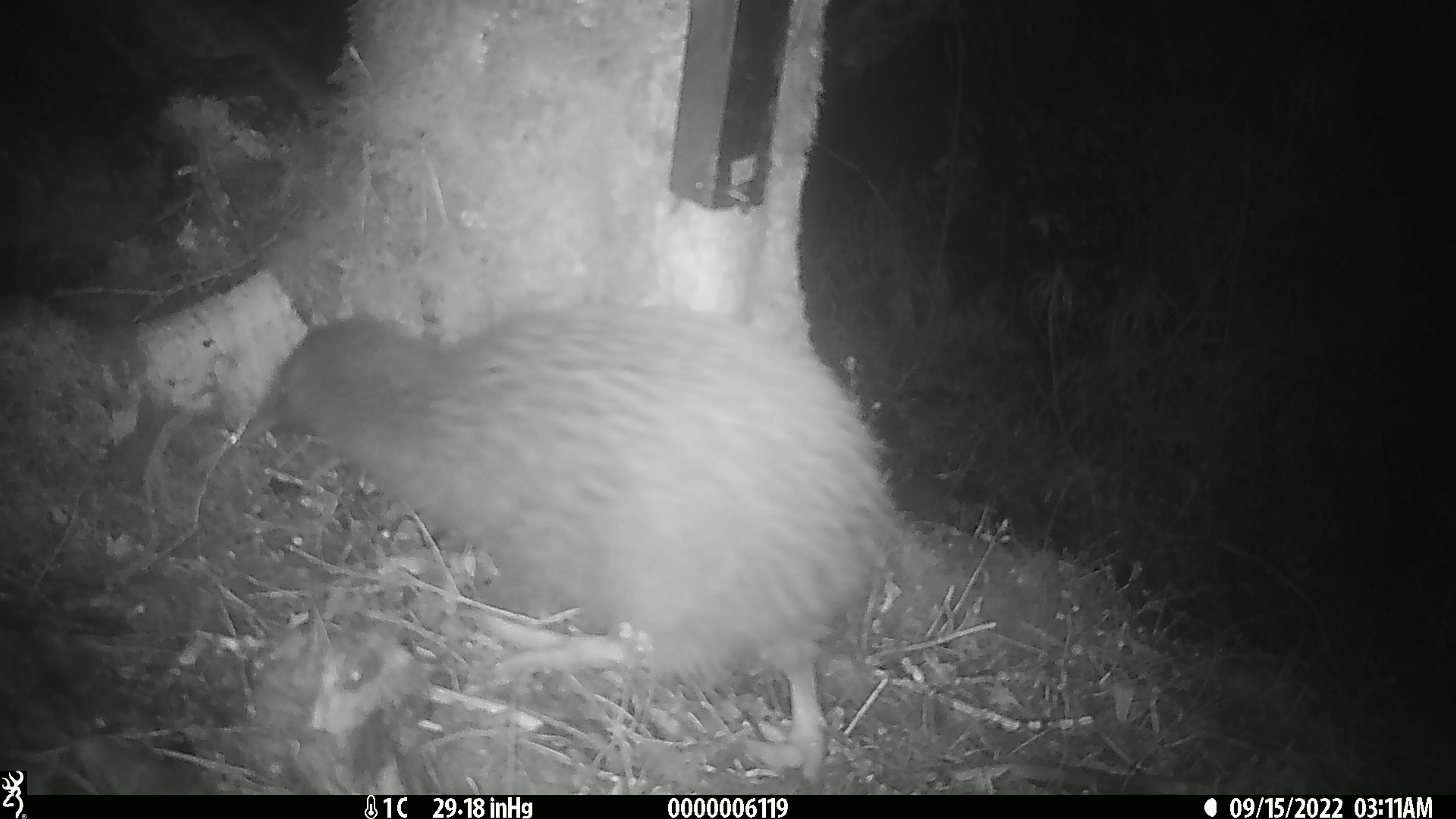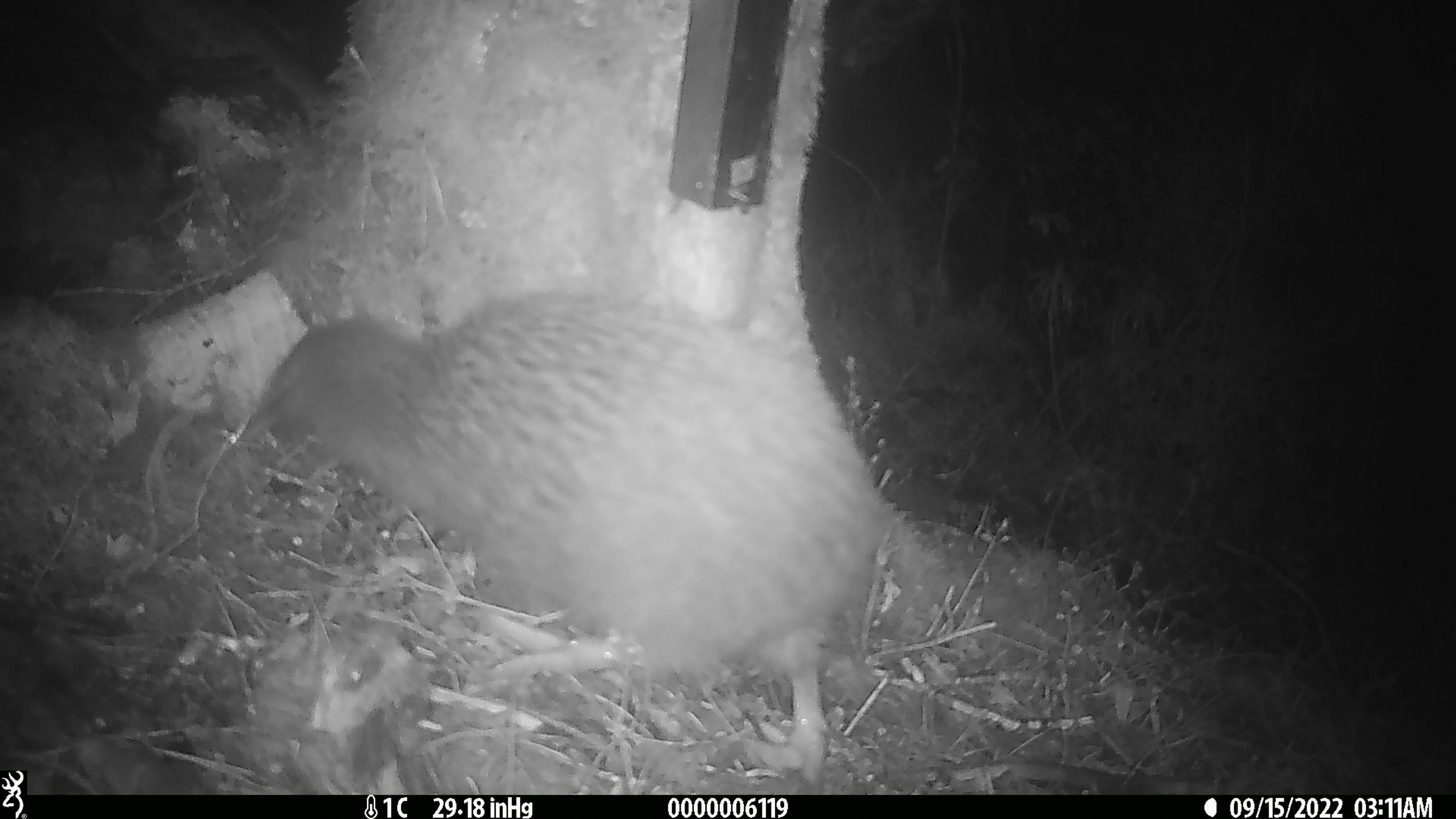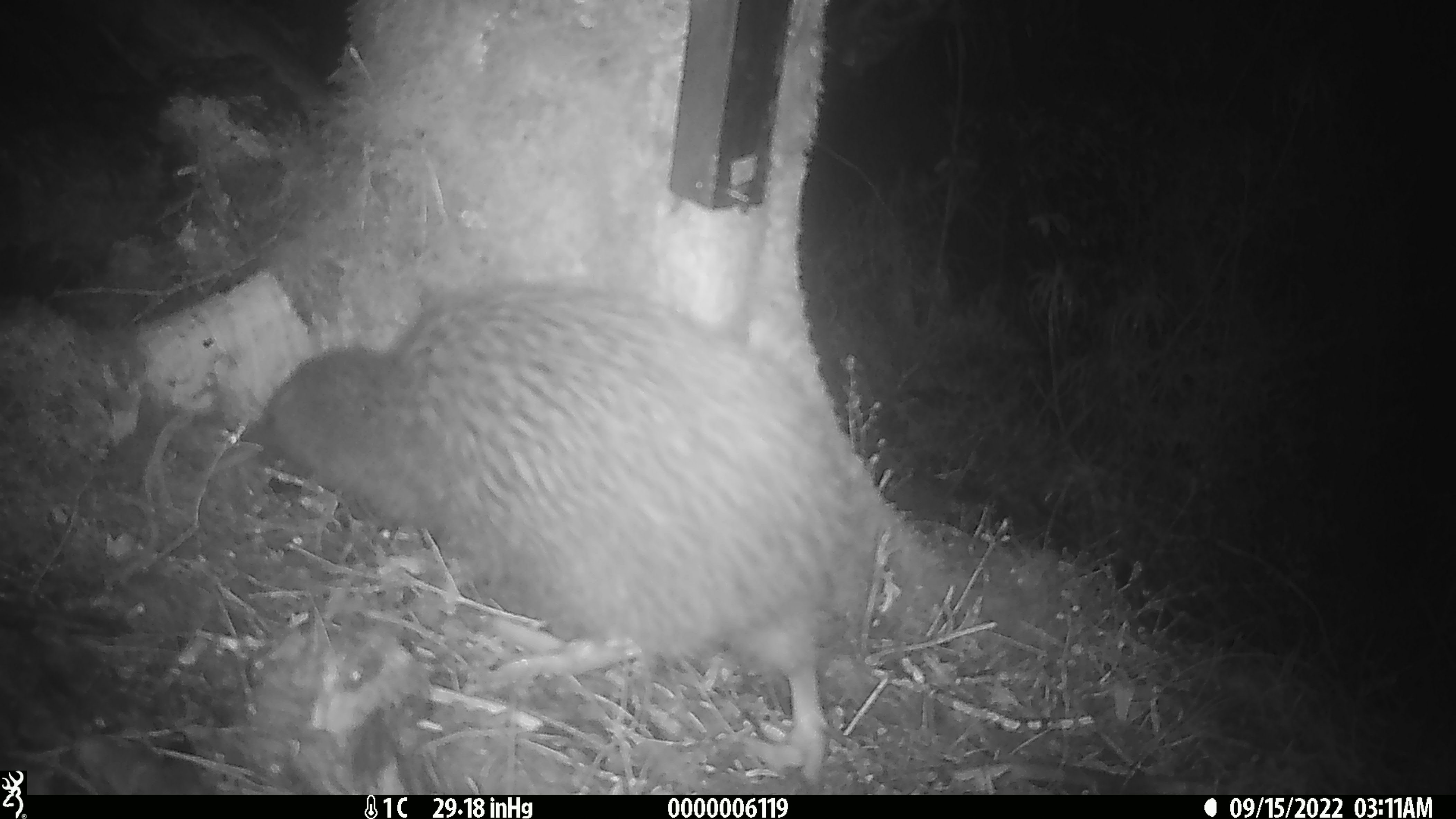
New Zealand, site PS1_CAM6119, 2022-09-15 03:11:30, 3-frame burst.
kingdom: Animalia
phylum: Chordata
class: Aves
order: Apterygiformes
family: Apterygidae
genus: Apteryx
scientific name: Apteryx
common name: kiwi